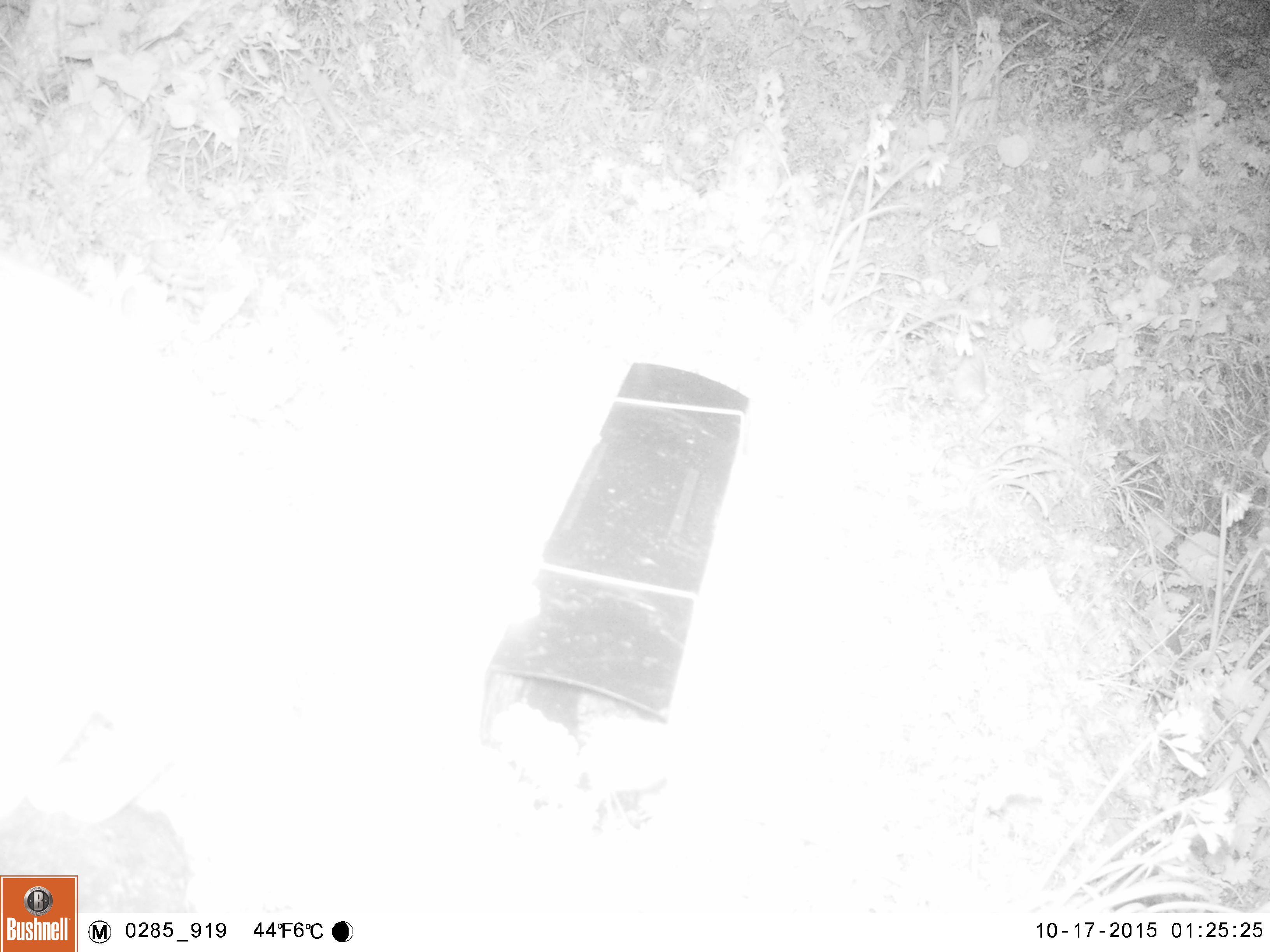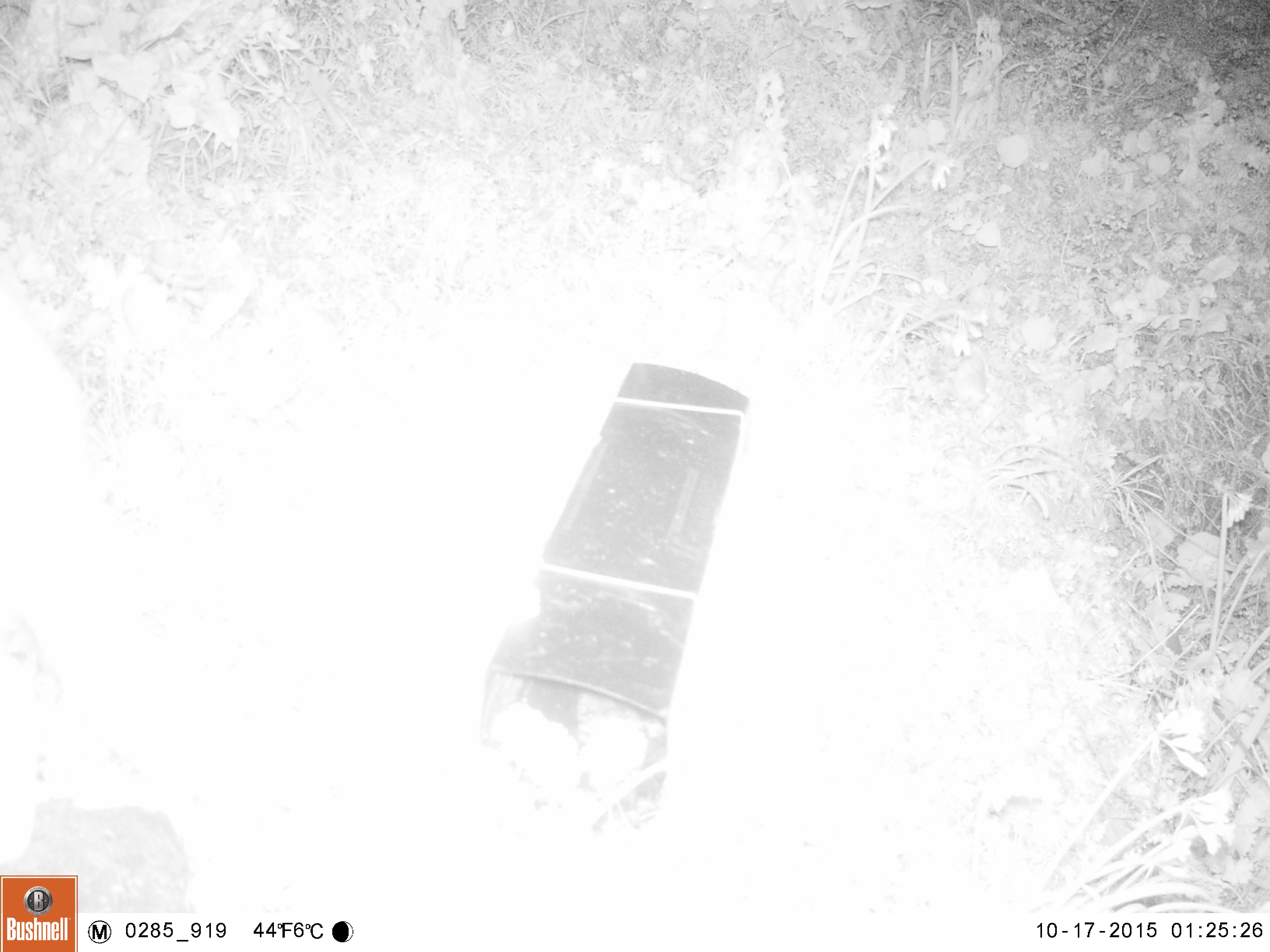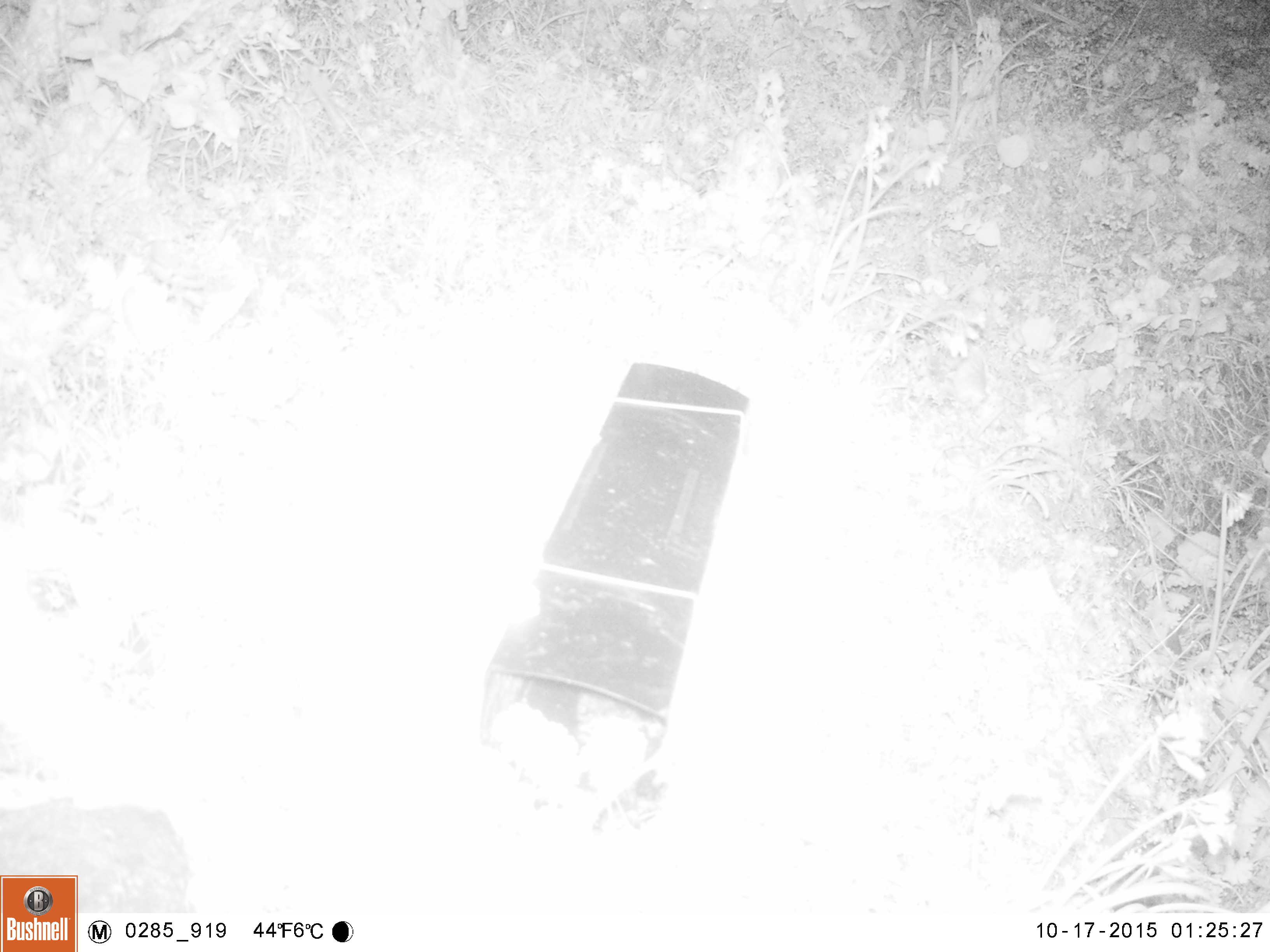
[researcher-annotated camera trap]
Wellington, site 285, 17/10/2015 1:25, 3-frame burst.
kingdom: Animalia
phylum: Chordata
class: Mammalia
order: Carnivora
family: Felidae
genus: Felis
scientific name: Felis catus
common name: cat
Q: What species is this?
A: Cat (Felis catus).